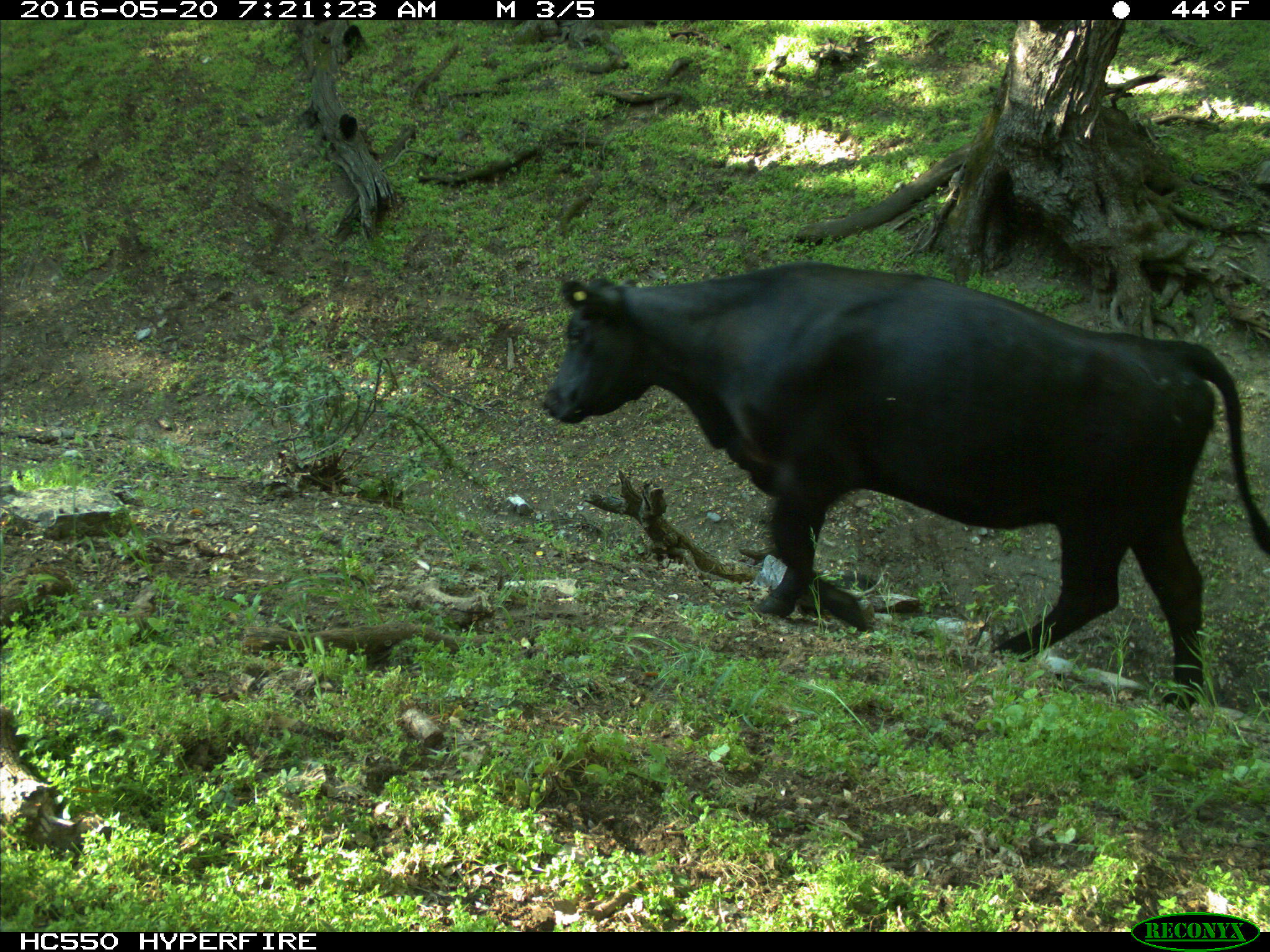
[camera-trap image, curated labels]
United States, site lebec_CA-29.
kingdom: Animalia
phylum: Chordata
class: Mammalia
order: Artiodactyla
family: Bovidae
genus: Bos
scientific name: Bos taurus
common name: domestic cow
Bos taurus (domestic cow).